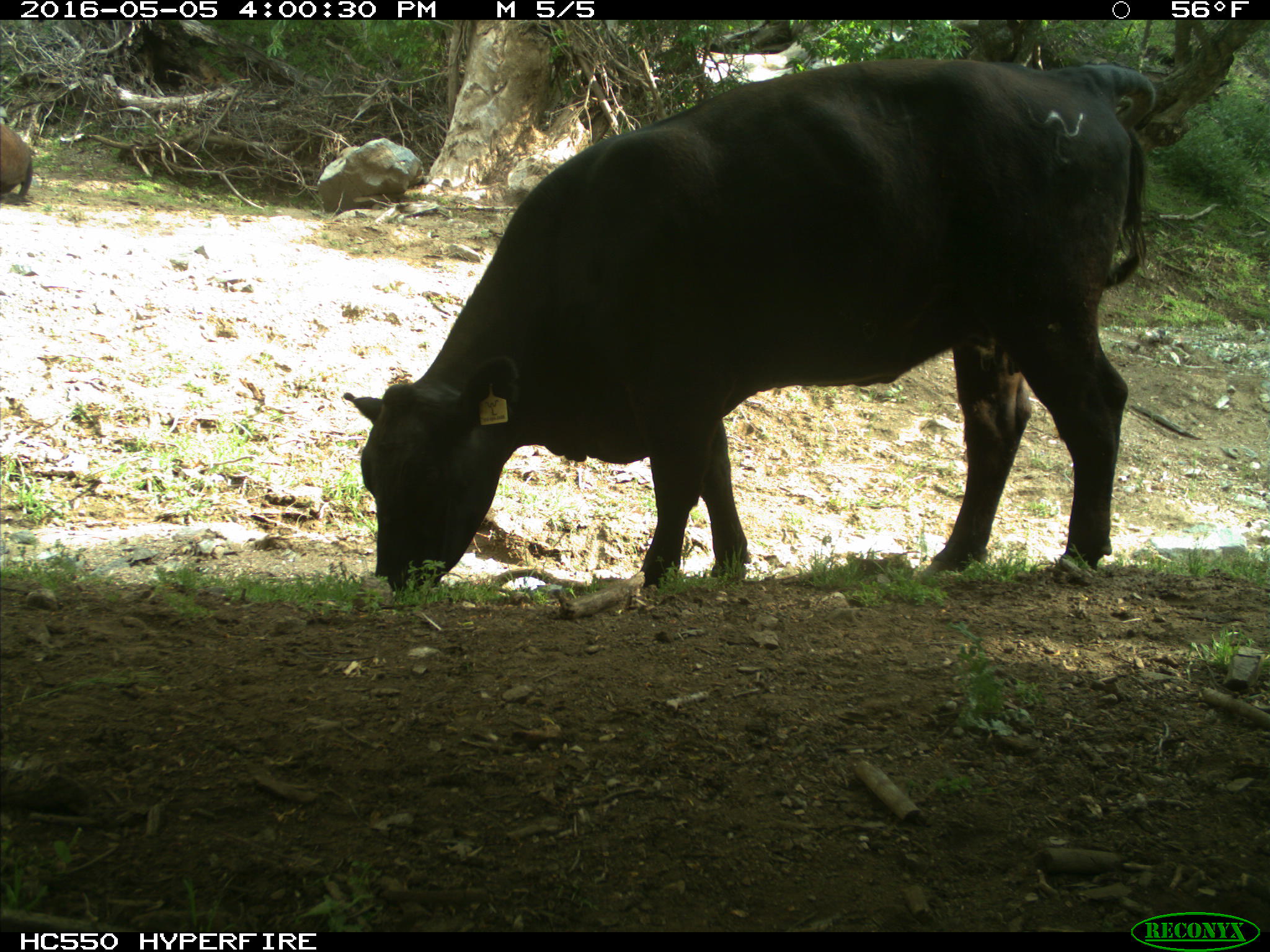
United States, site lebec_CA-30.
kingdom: Animalia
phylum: Chordata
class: Mammalia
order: Artiodactyla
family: Bovidae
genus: Bos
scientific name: Bos taurus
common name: domestic cow